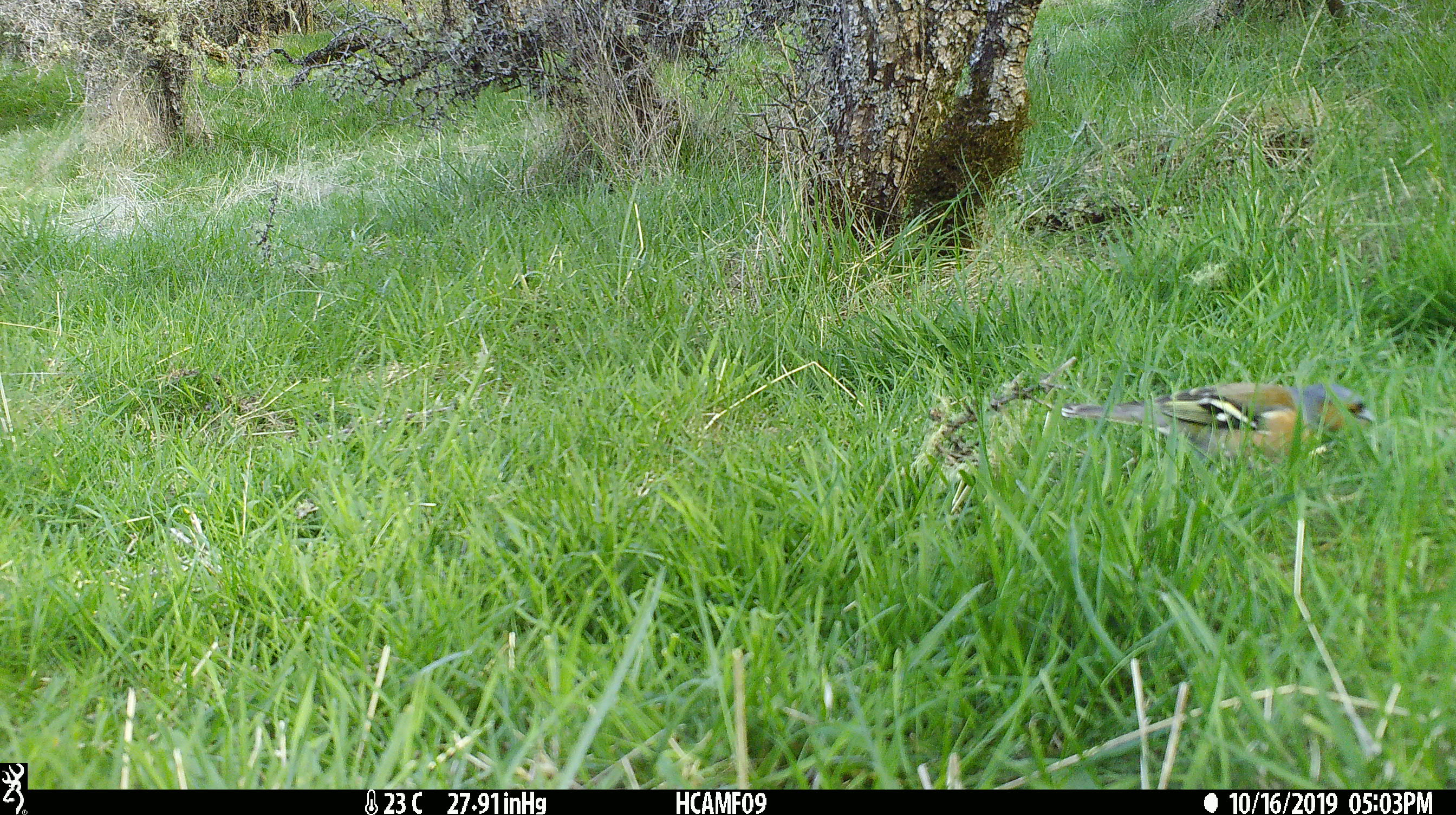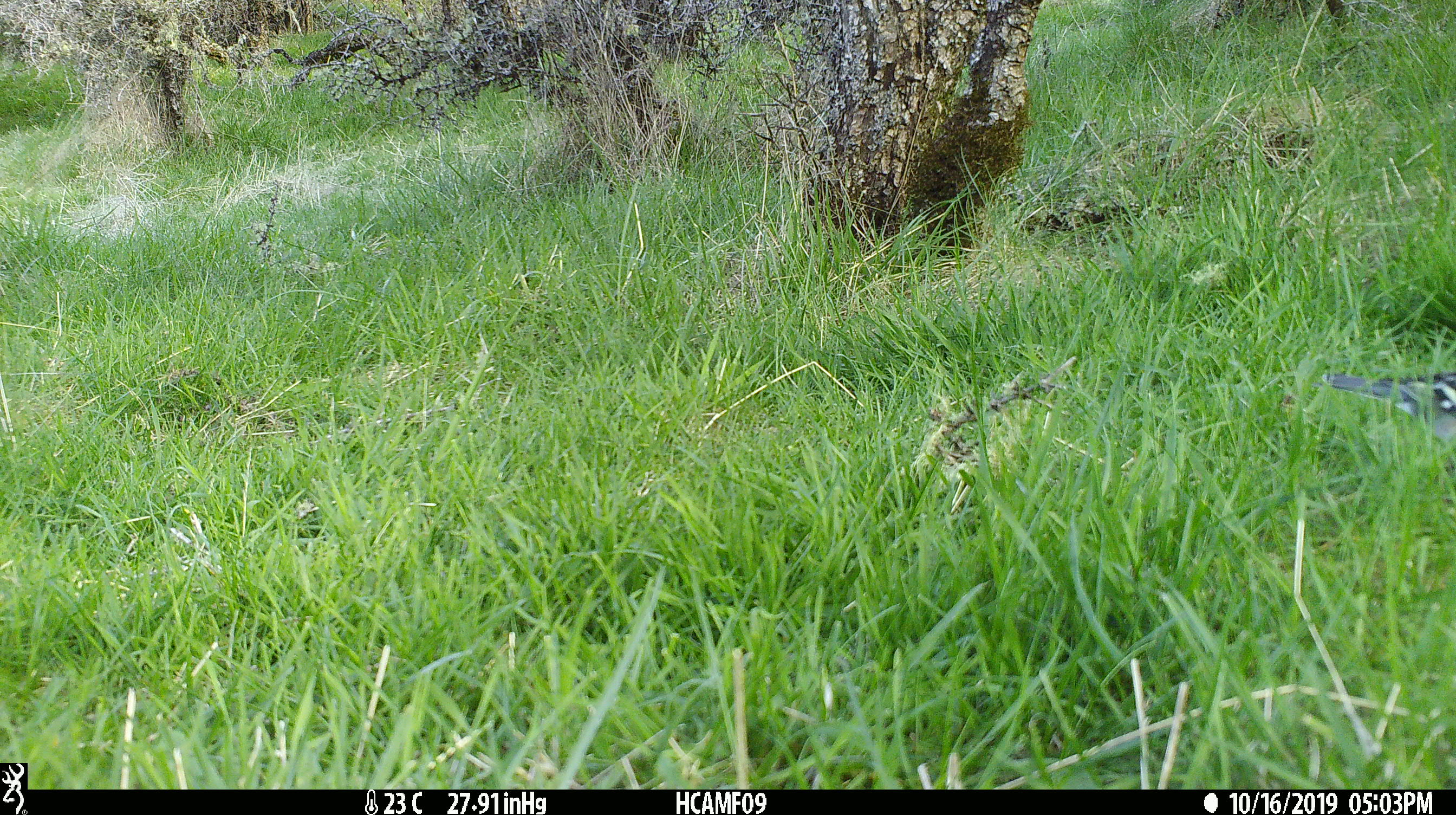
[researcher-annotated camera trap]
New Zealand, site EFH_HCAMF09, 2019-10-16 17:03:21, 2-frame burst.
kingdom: Animalia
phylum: Chordata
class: Aves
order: Passeriformes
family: Fringillidae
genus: Fringilla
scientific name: Fringilla coelebs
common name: common chaffinch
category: chaffinch